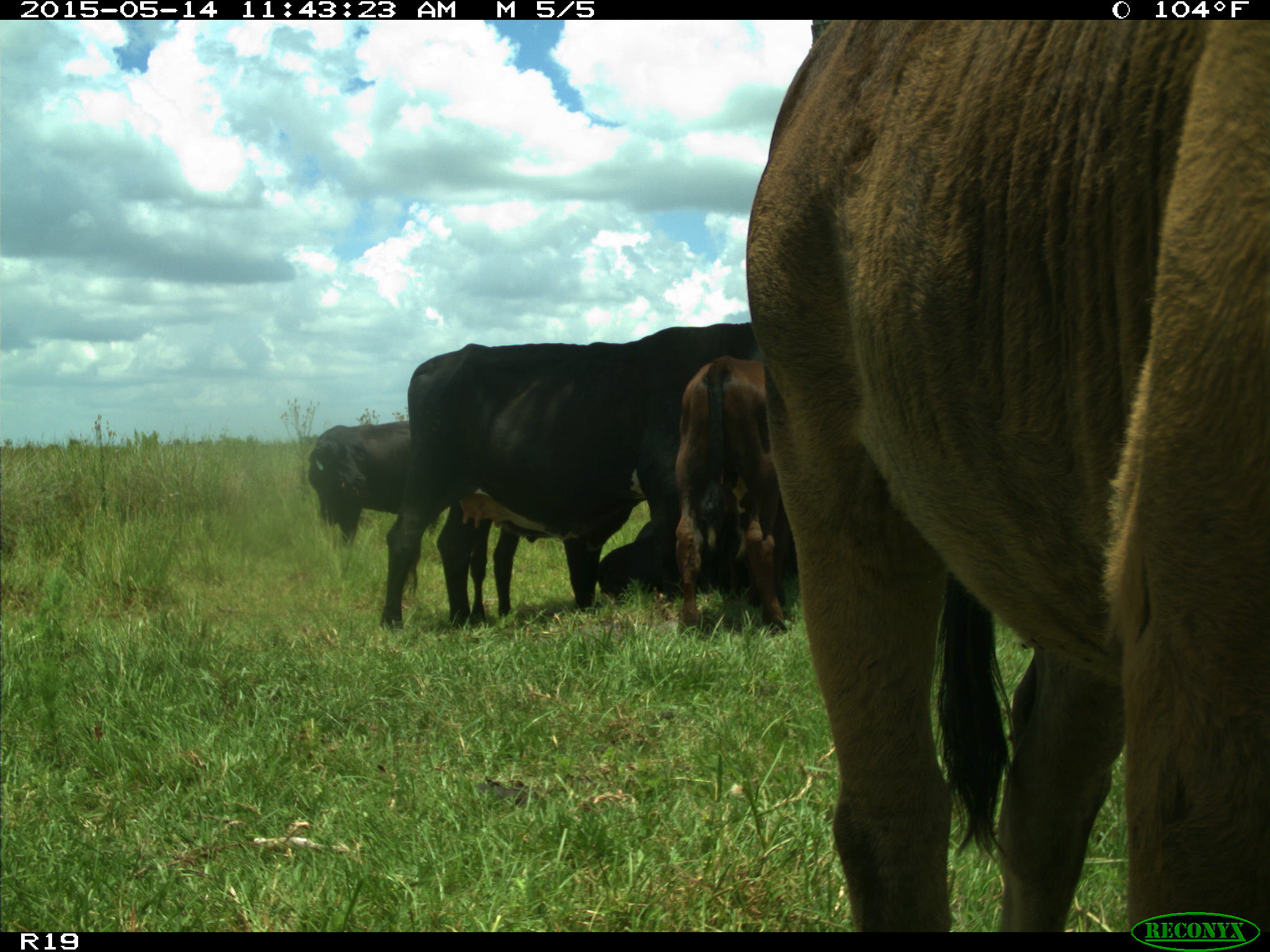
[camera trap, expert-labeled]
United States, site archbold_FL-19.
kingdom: Animalia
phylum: Chordata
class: Mammalia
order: Artiodactyla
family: Bovidae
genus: Bos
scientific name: Bos taurus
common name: domestic cow